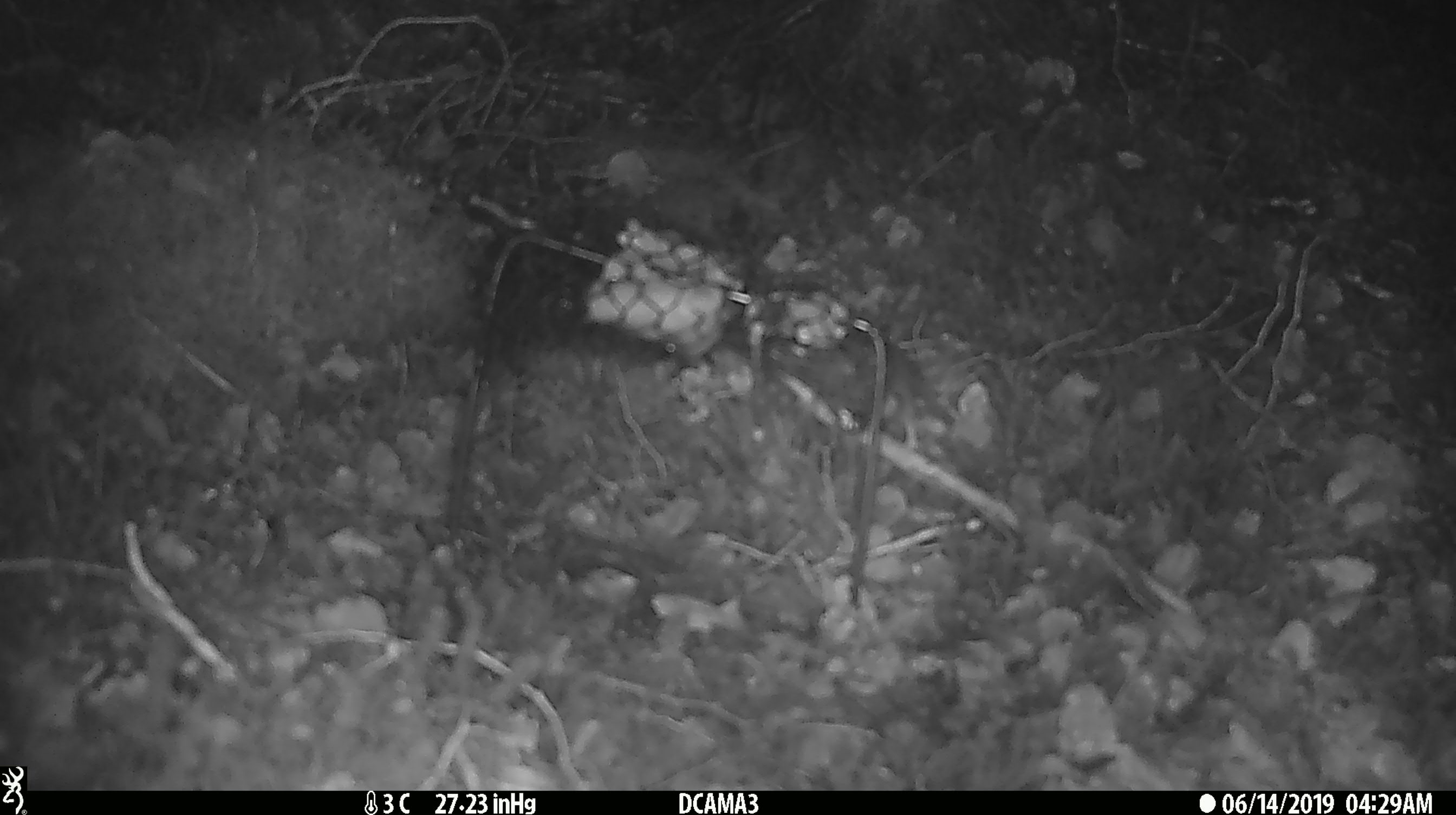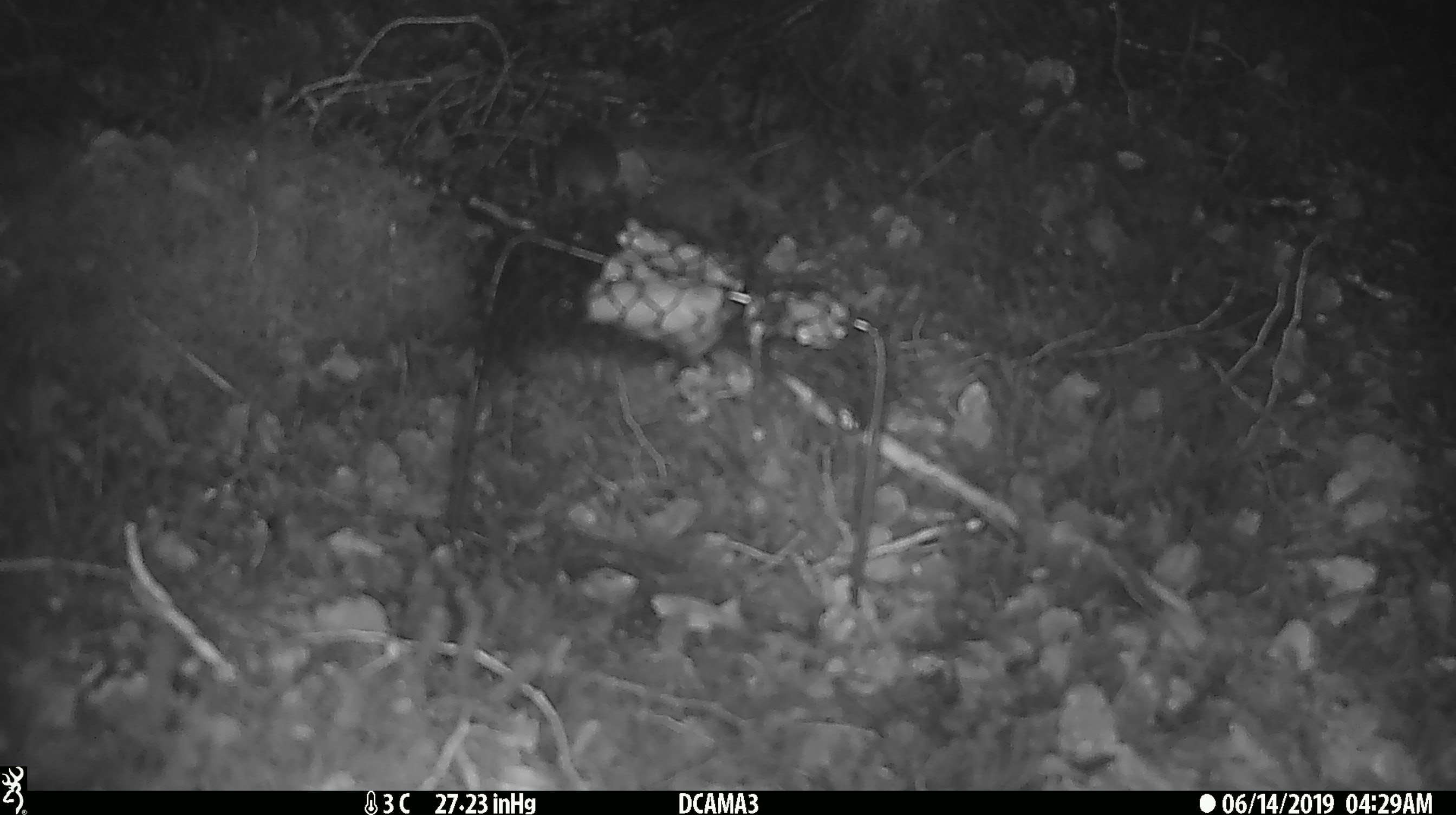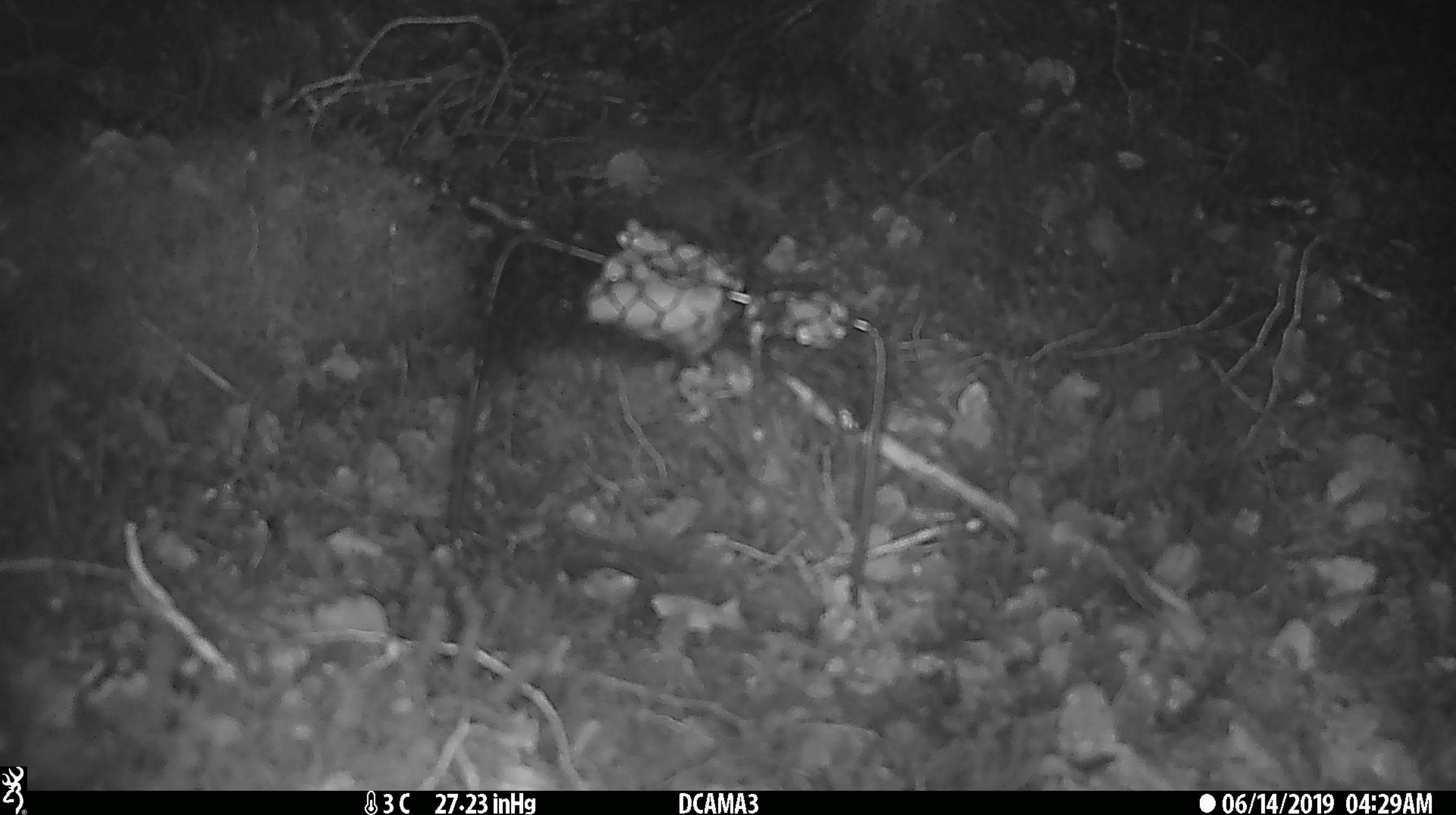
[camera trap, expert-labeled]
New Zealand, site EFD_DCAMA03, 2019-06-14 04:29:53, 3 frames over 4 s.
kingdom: Animalia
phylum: Chordata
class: Mammalia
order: Rodentia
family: Muridae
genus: Mus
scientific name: Mus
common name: mouse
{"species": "mouse (Mus)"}